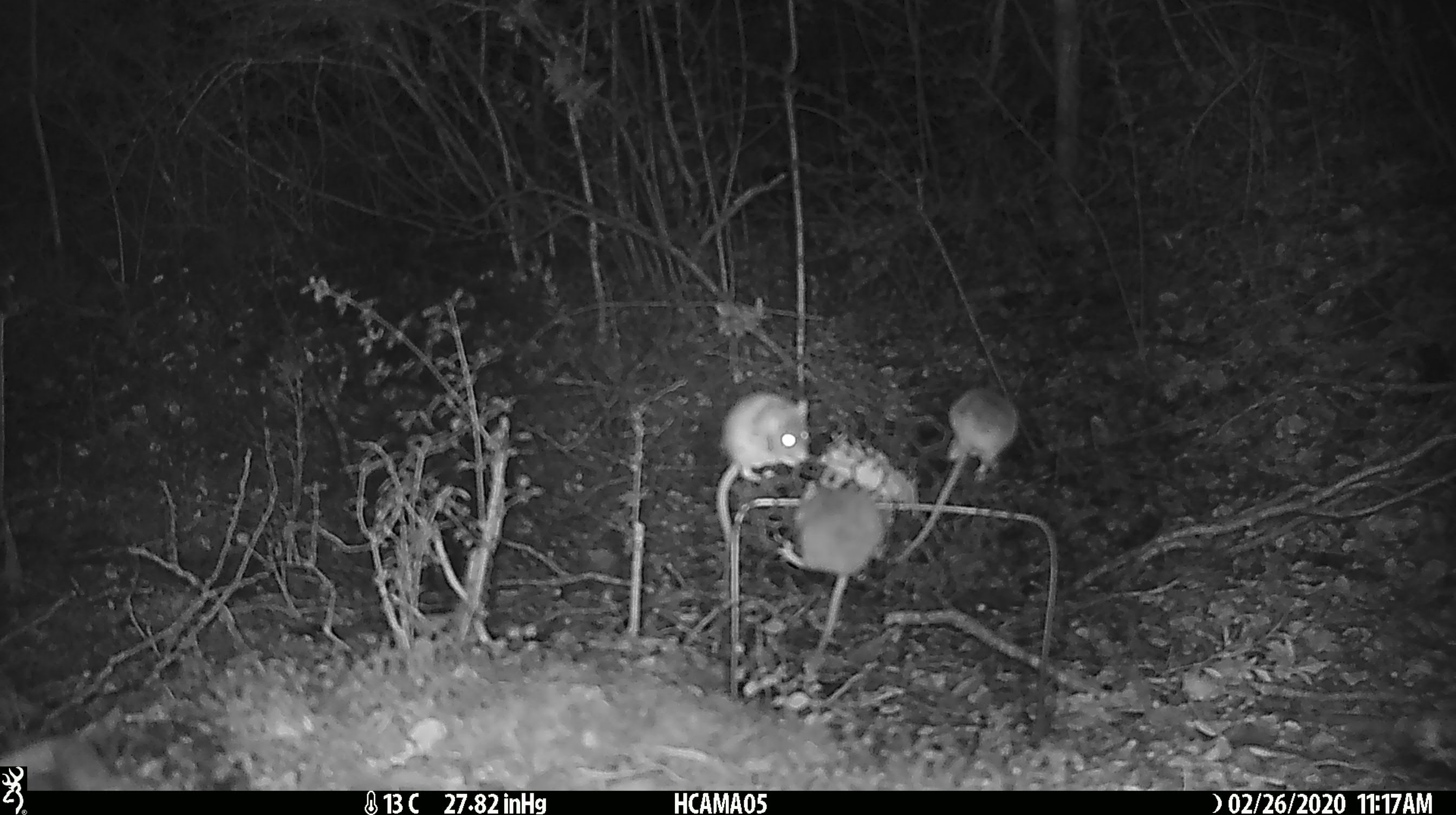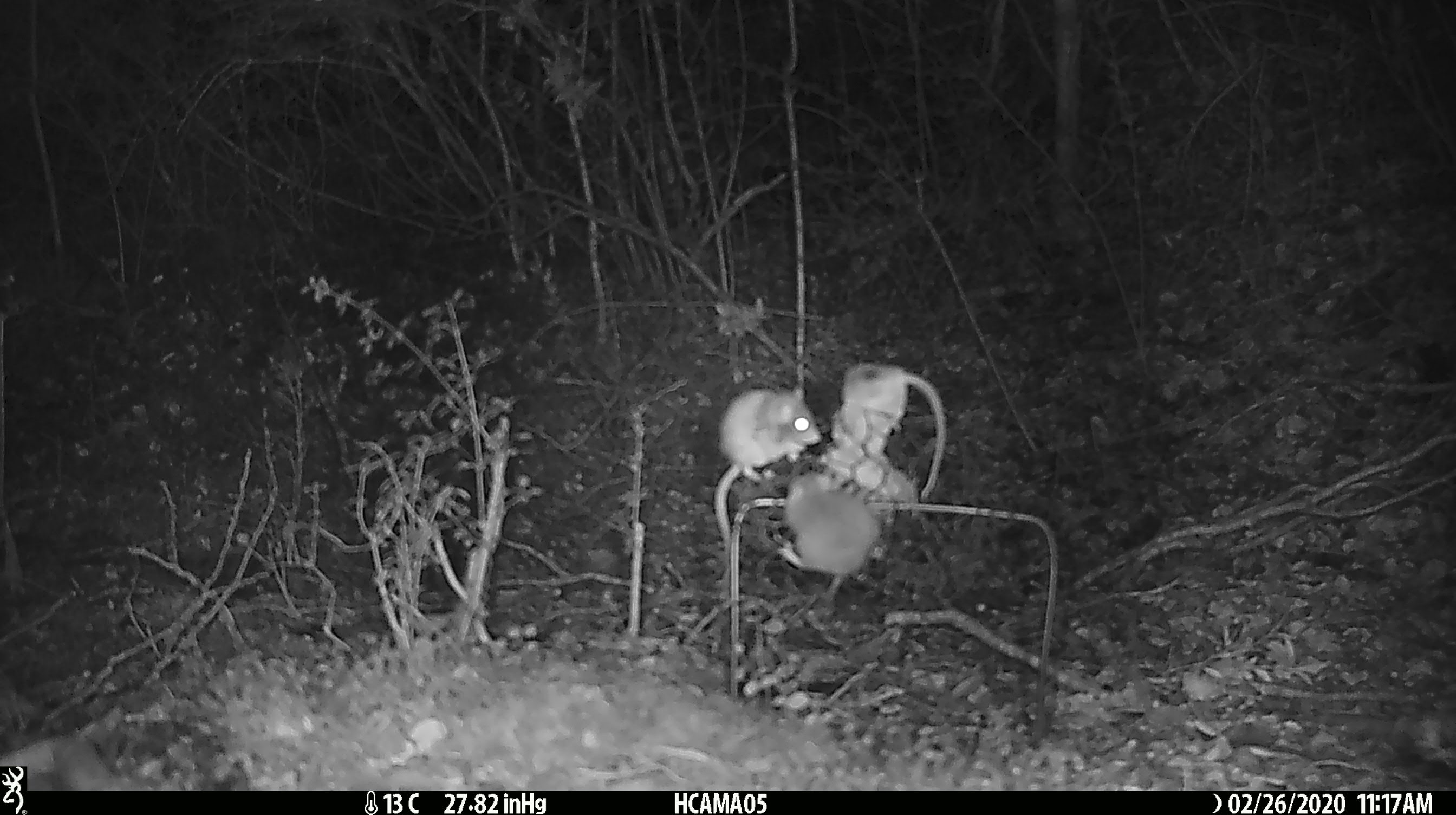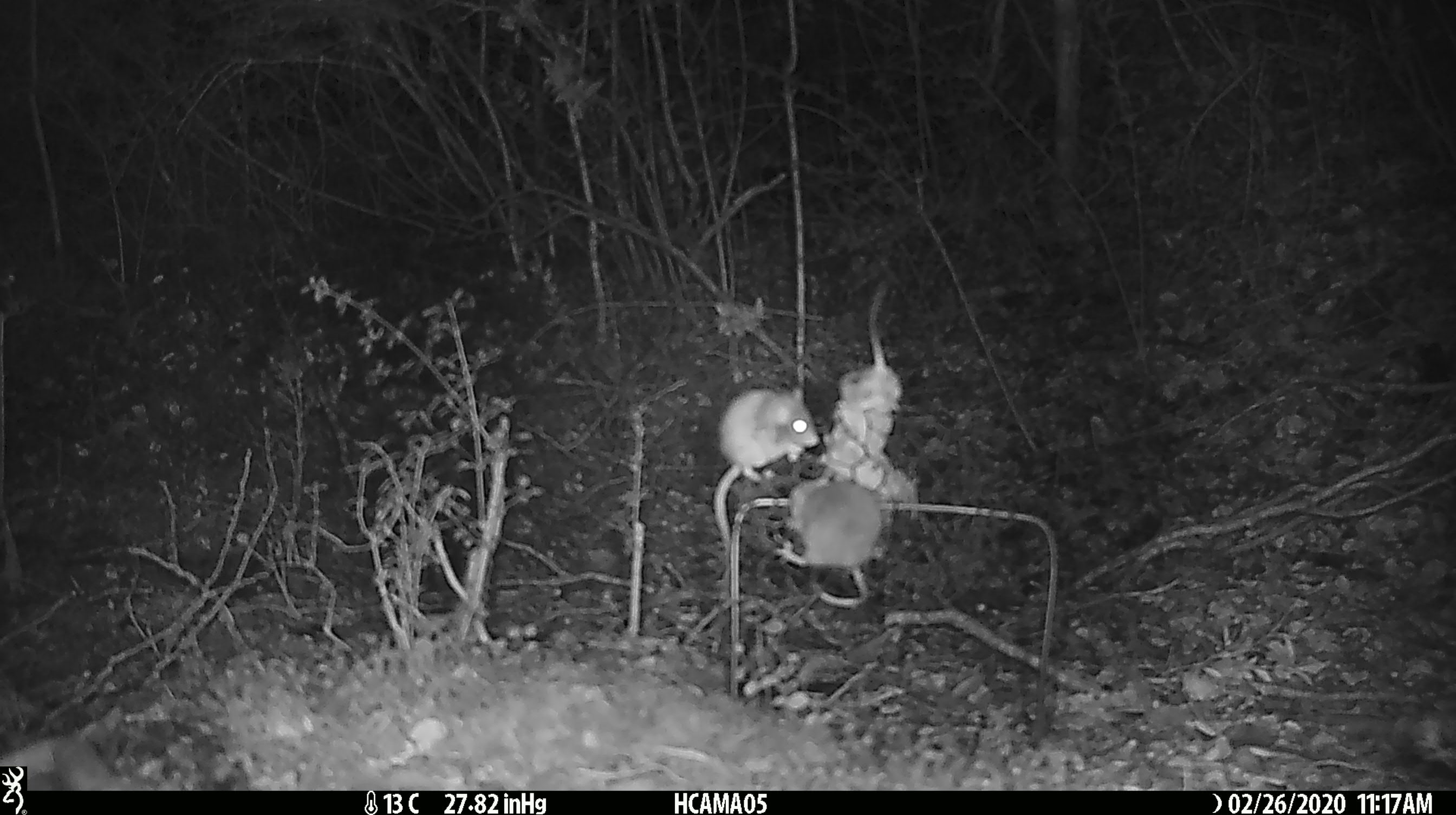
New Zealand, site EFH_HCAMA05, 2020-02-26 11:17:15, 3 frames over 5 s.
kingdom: Animalia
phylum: Chordata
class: Mammalia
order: Rodentia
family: Muridae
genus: Mus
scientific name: Mus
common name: mouse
Mouse (Mus).